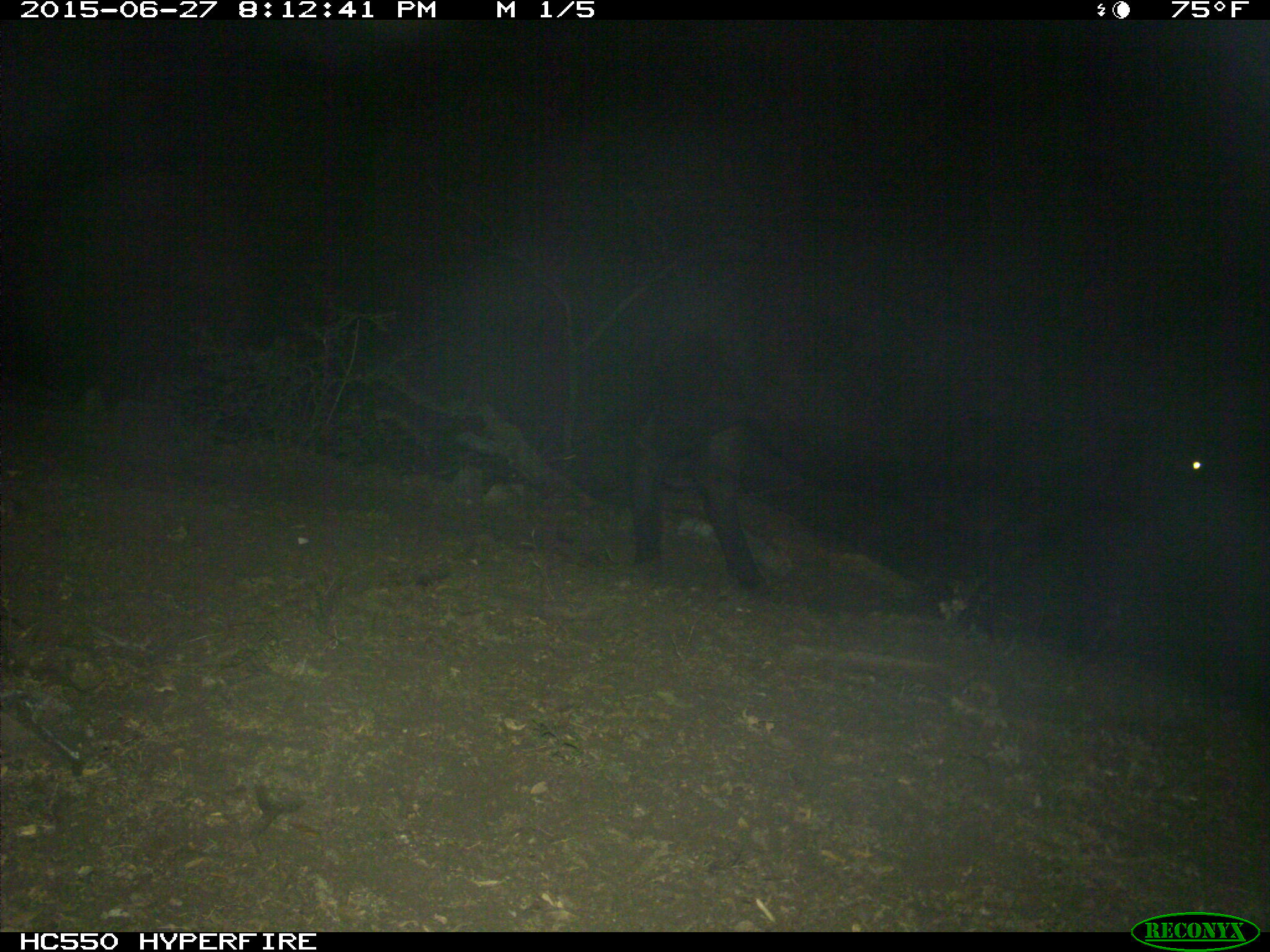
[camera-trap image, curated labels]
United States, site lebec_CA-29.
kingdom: Animalia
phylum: Chordata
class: Mammalia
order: Artiodactyla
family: Bovidae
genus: Bos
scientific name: Bos taurus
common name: domestic cow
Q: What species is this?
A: Bos taurus (domestic cow).